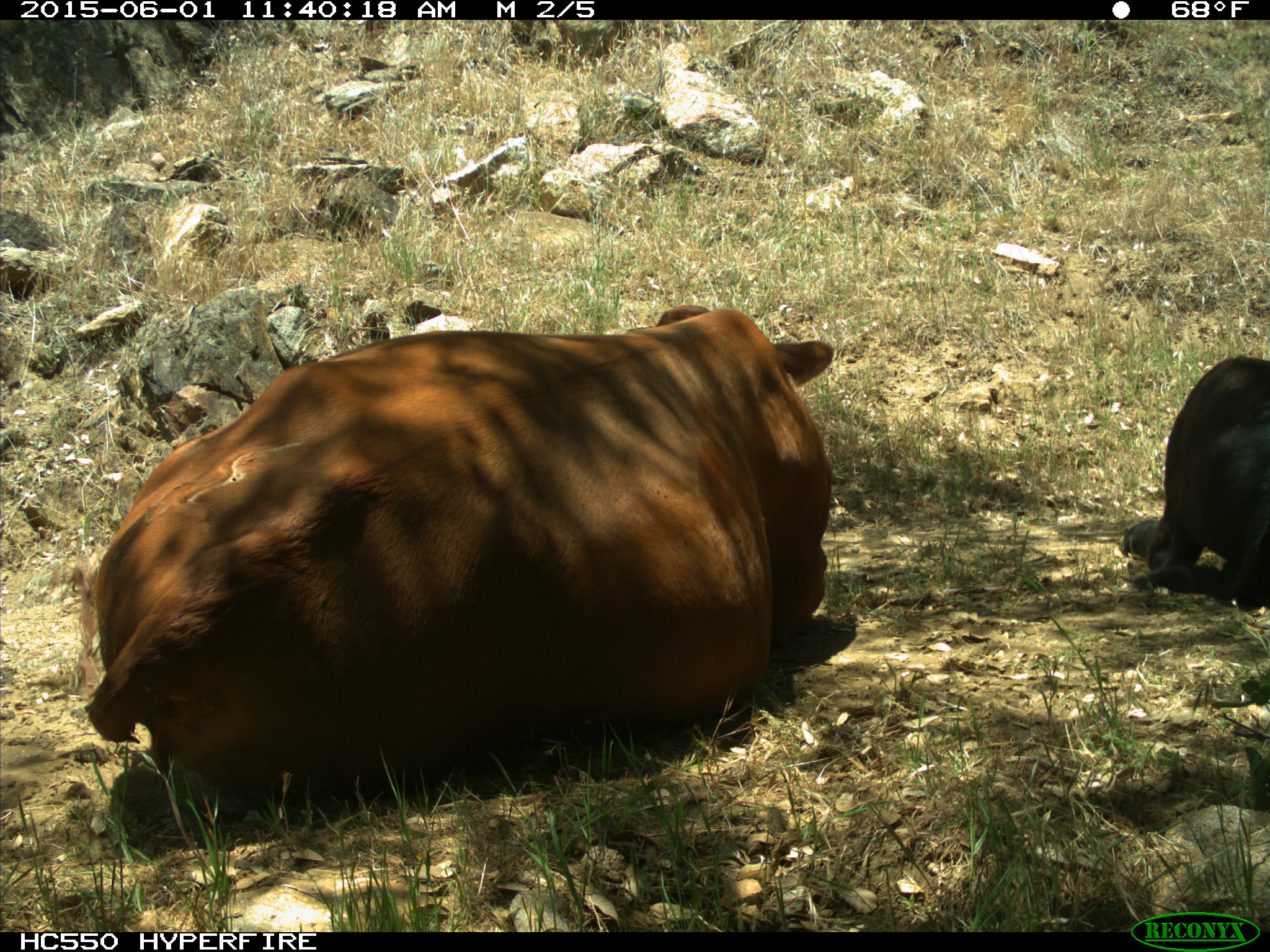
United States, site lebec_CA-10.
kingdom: Animalia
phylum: Chordata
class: Mammalia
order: Artiodactyla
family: Bovidae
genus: Bos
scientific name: Bos taurus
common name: domestic cow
Bos taurus (domestic cow).